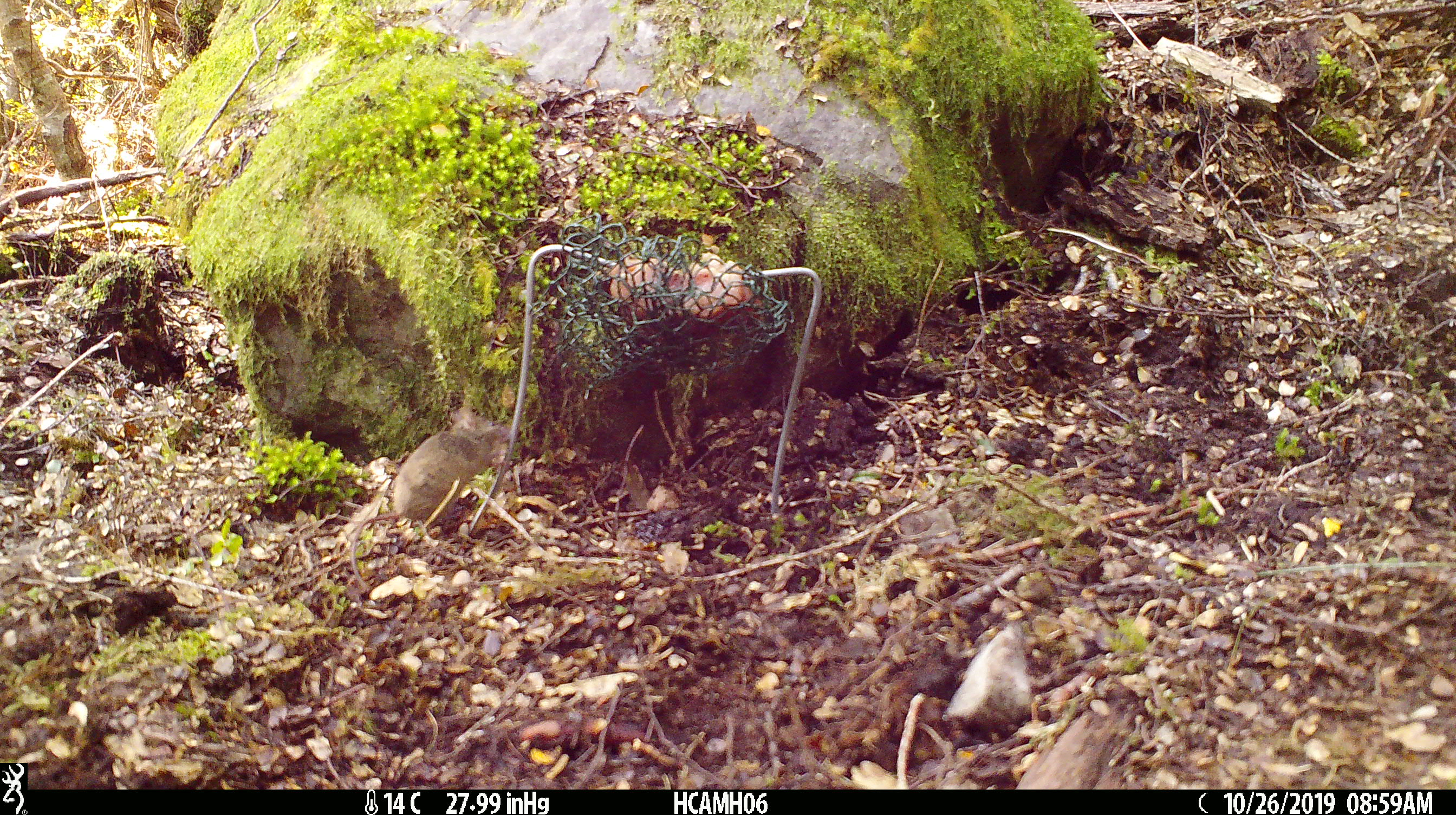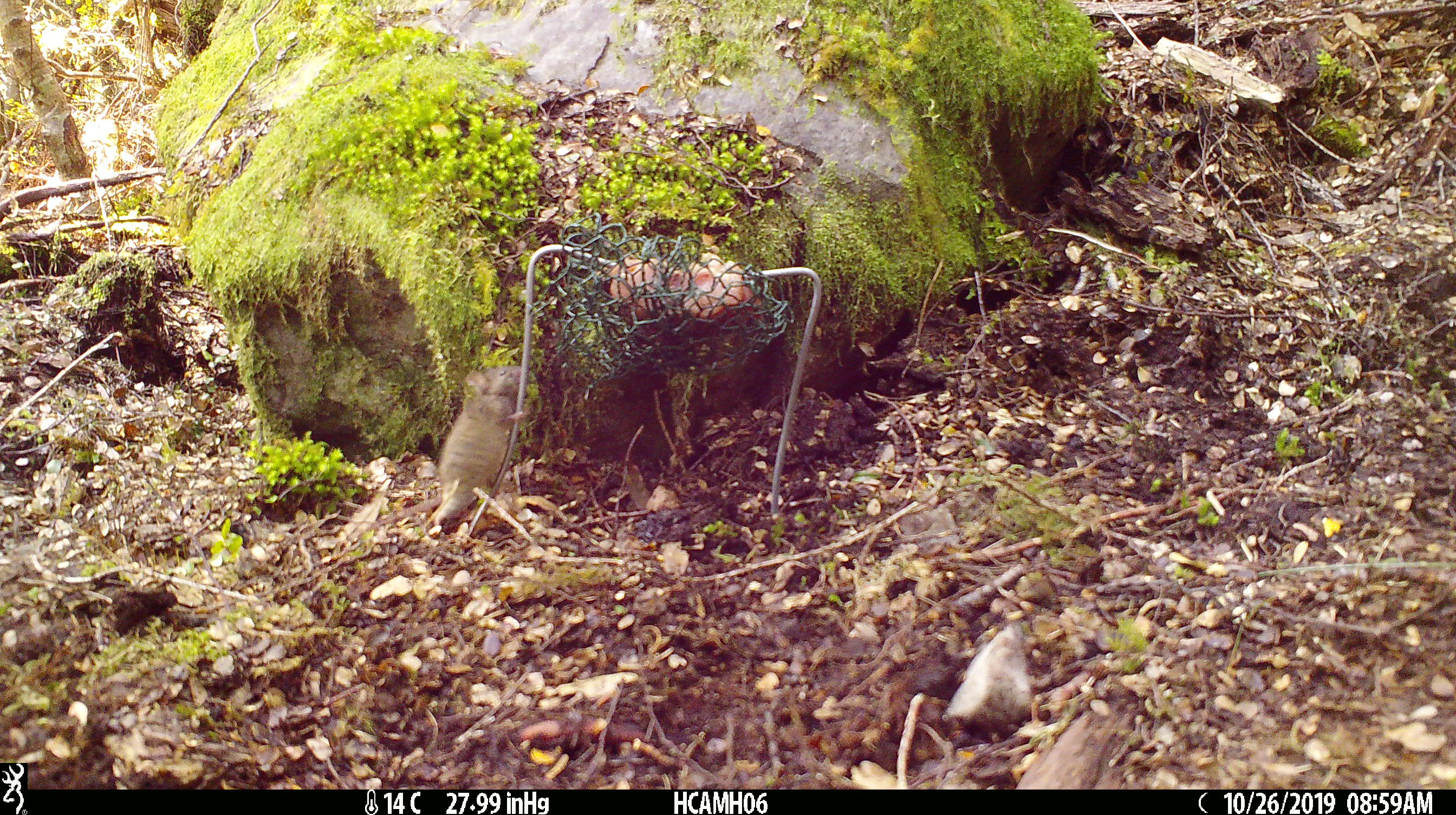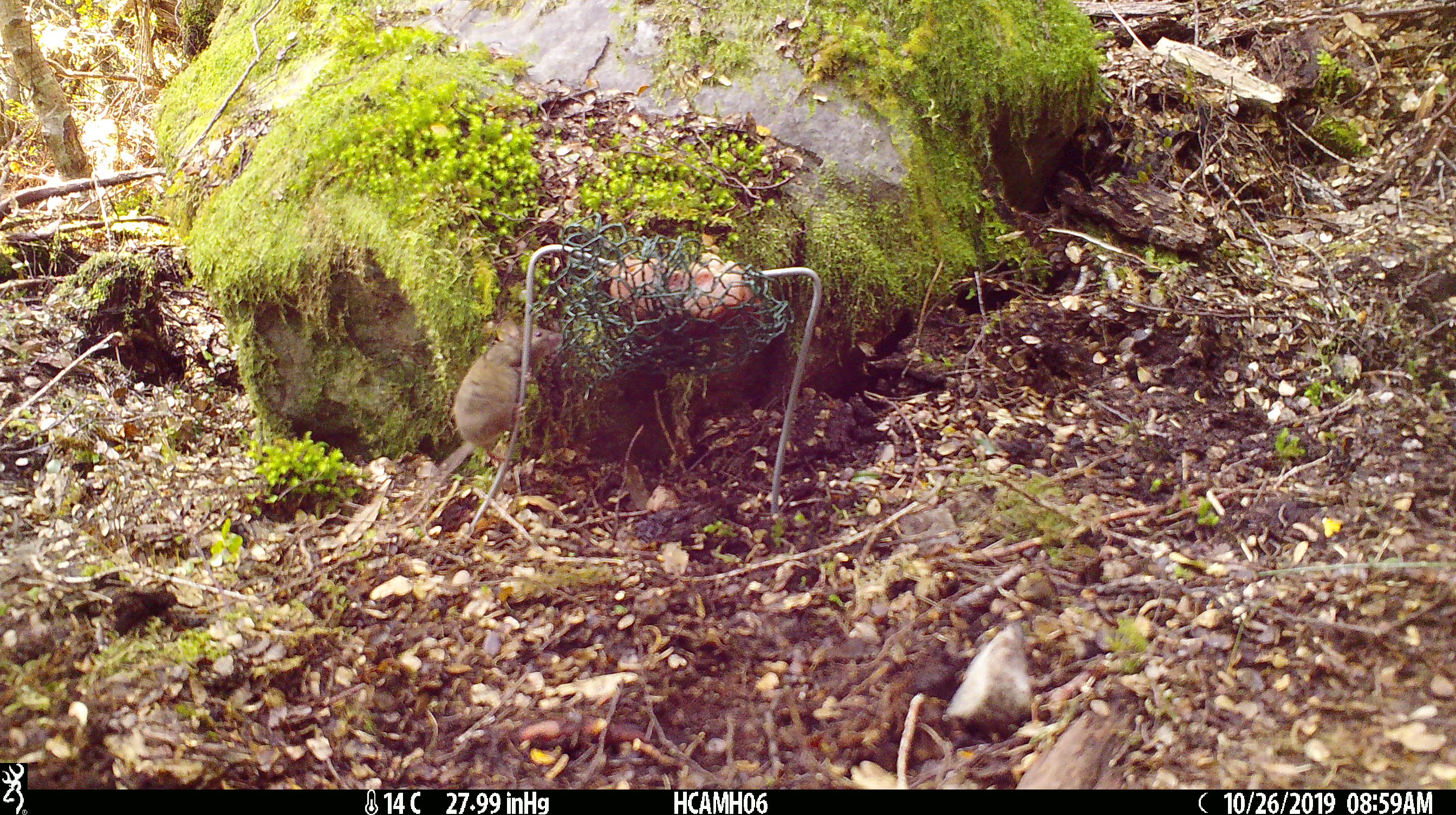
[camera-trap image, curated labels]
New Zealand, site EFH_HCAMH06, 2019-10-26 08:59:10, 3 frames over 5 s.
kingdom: Animalia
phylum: Chordata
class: Mammalia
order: Rodentia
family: Muridae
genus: Mus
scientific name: Mus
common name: mouse